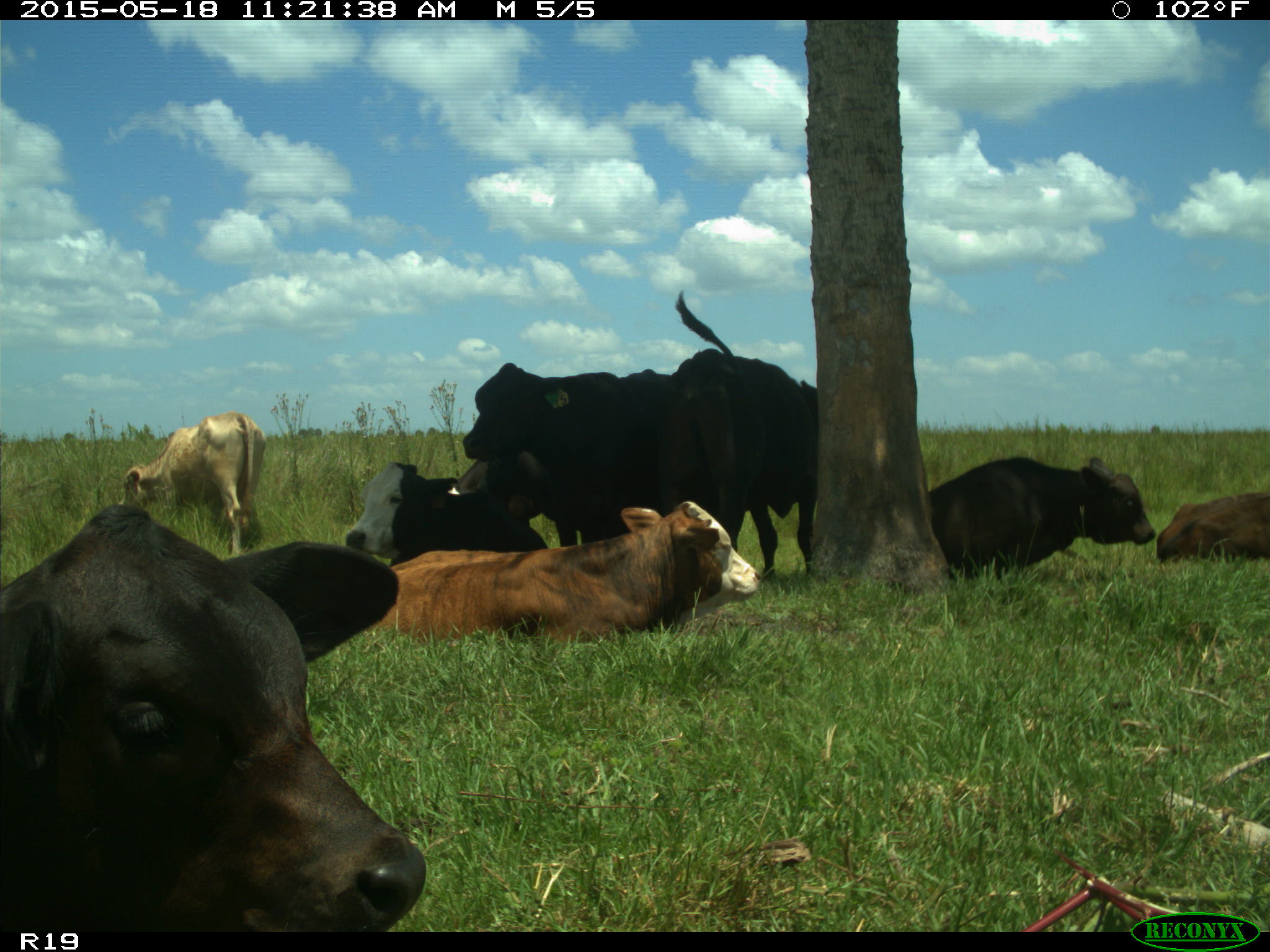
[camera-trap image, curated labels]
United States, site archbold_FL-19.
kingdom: Animalia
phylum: Chordata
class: Mammalia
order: Artiodactyla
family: Bovidae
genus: Bos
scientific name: Bos taurus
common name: domestic cow